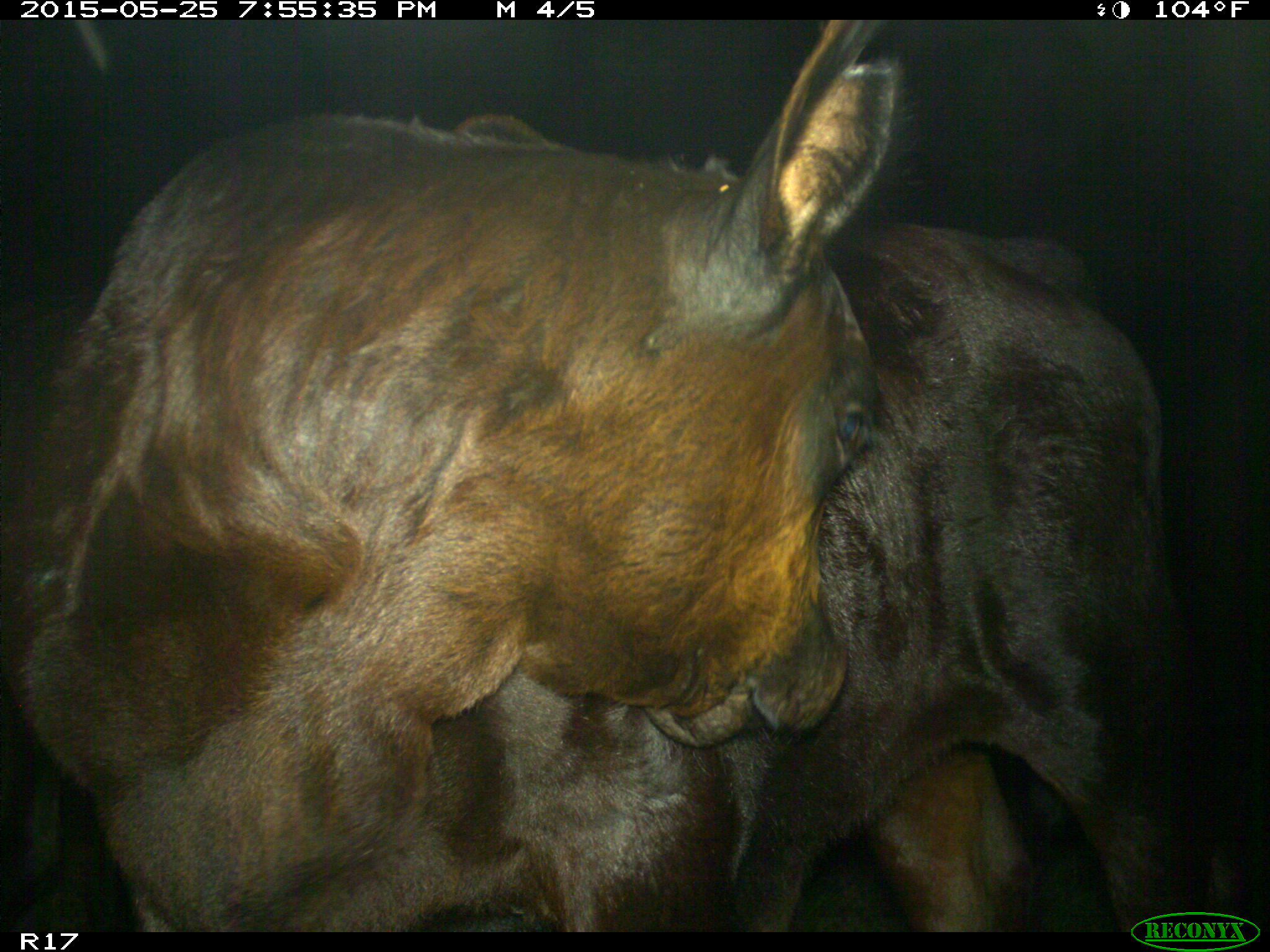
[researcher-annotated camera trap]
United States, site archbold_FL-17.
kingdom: Animalia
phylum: Chordata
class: Mammalia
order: Artiodactyla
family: Bovidae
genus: Bos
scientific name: Bos taurus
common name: domestic cow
Bos taurus (domestic cow).